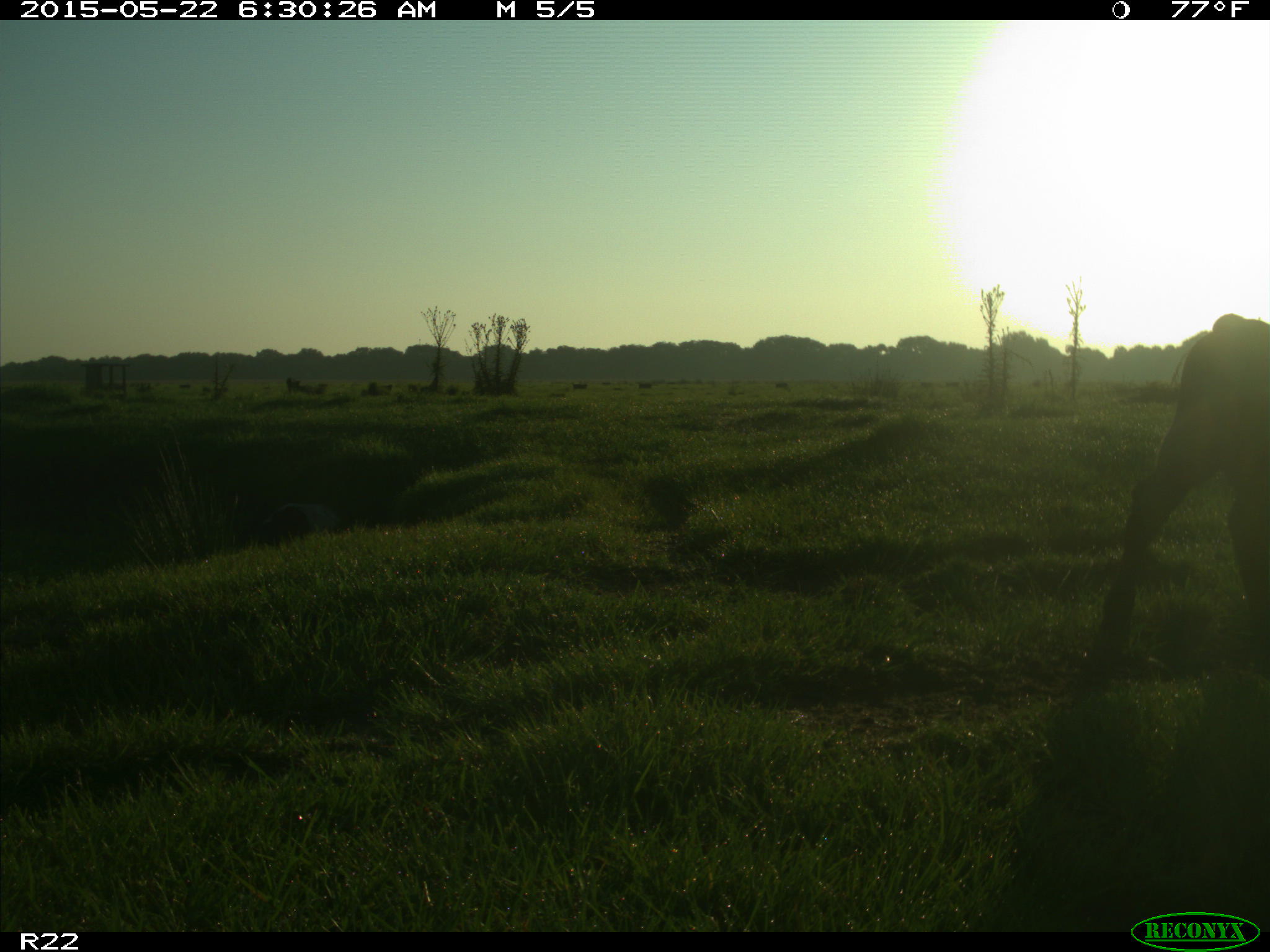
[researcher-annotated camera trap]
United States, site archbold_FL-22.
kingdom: Animalia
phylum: Chordata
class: Mammalia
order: Artiodactyla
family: Bovidae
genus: Bos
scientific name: Bos taurus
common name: domestic cow